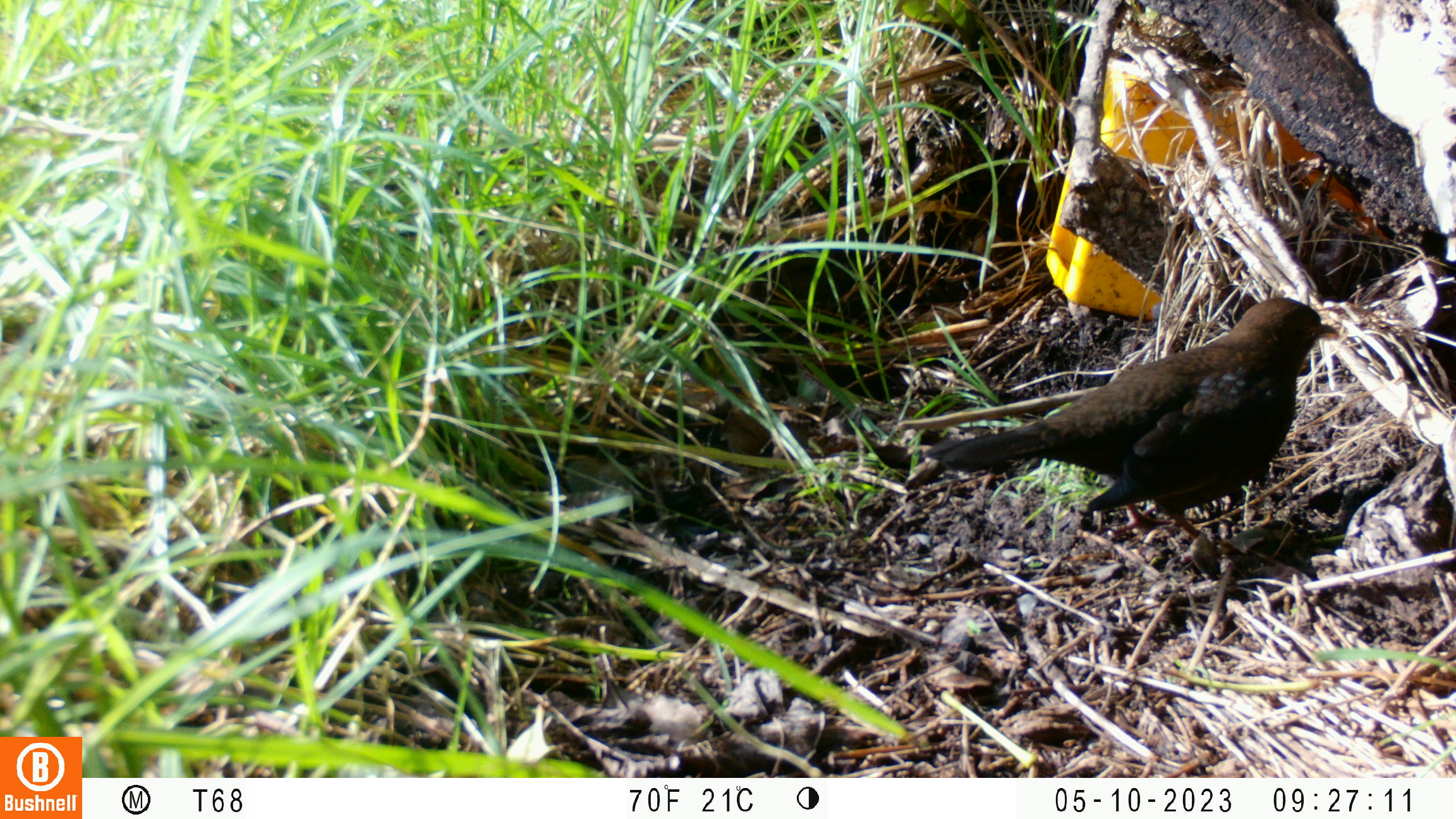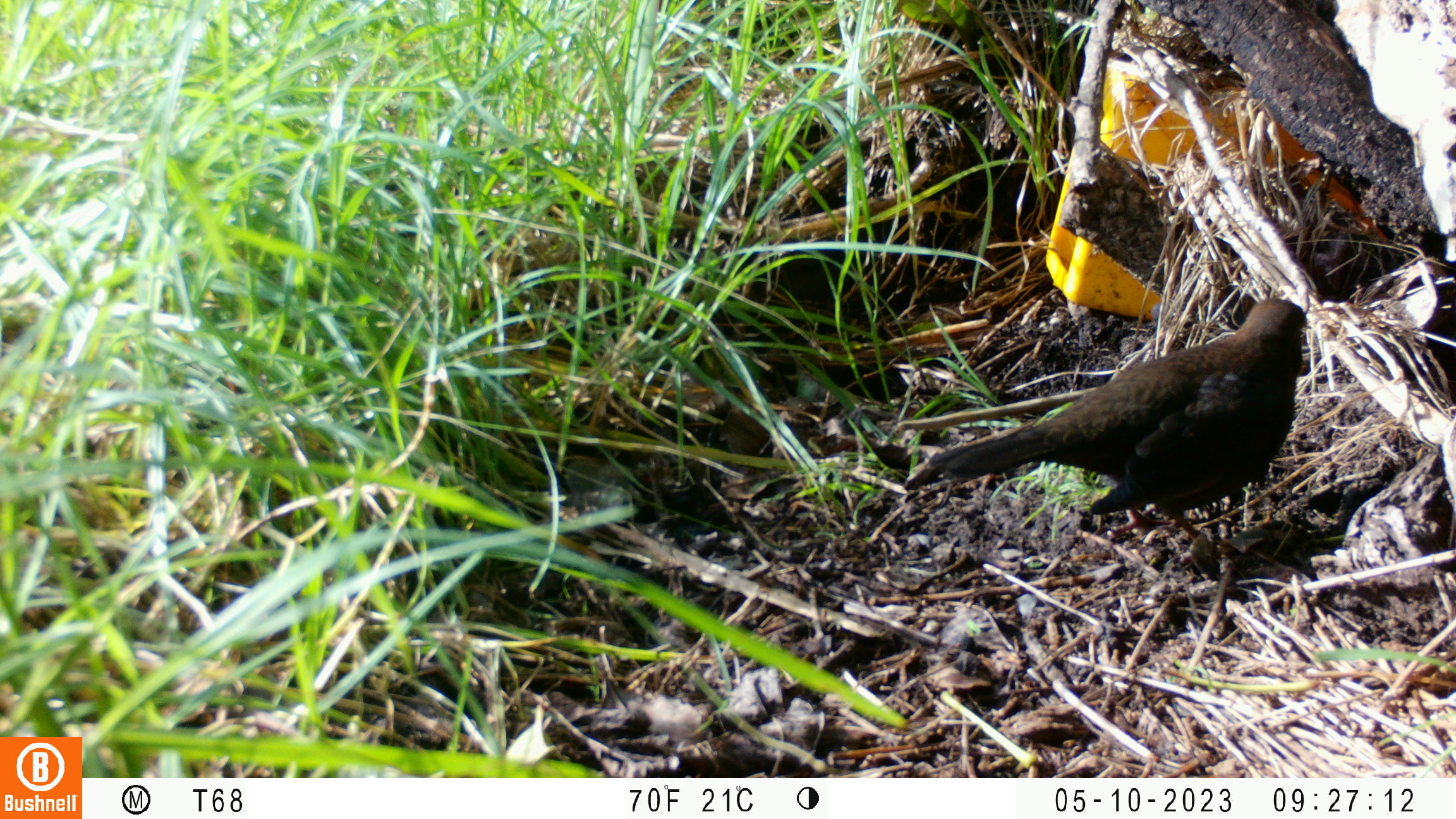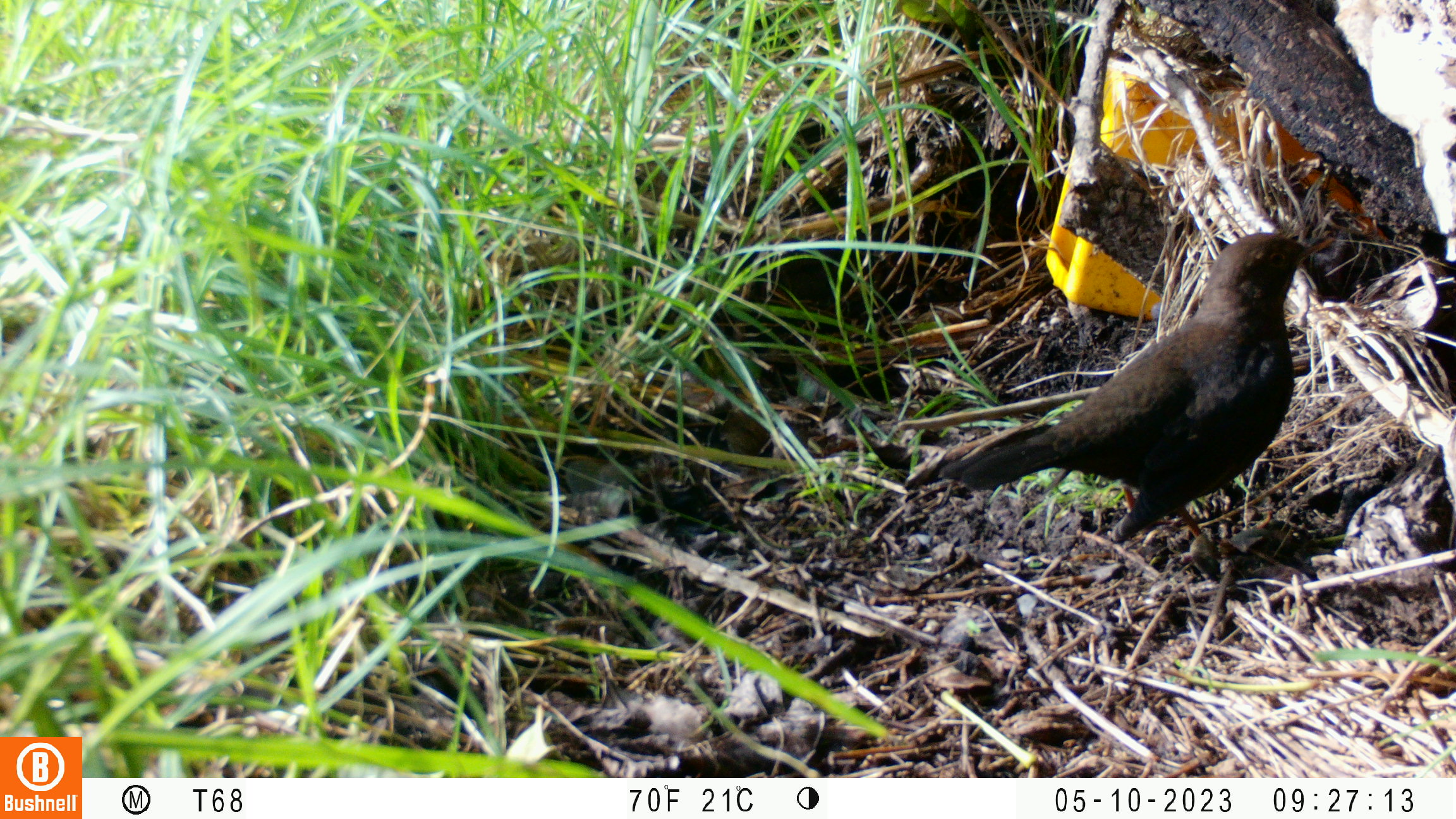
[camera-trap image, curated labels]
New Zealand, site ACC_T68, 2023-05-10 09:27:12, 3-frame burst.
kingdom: Animalia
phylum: Chordata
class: Aves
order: Passeriformes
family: Turdidae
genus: Turdus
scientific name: Turdus merula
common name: eurasian blackbird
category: blackbird